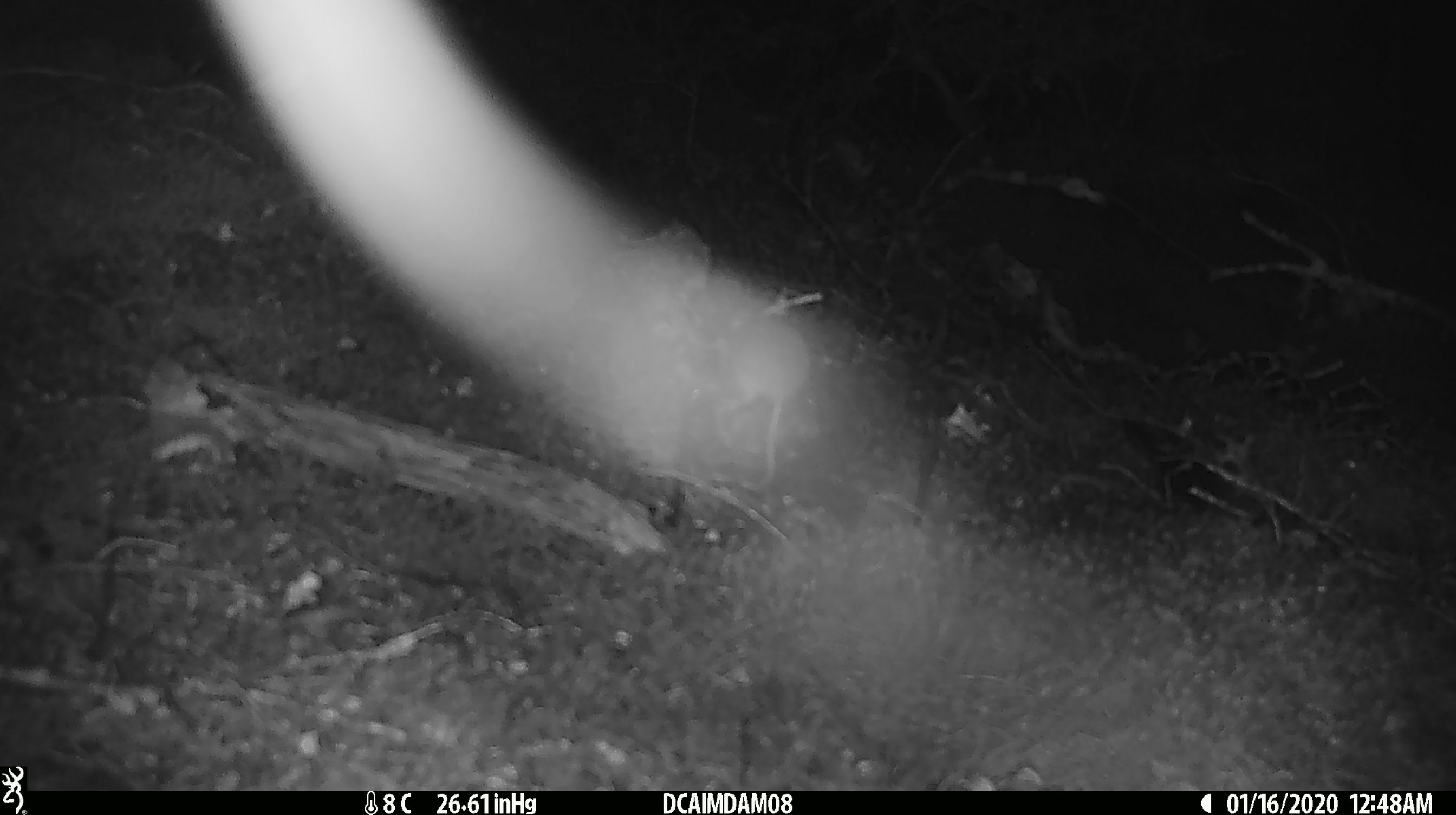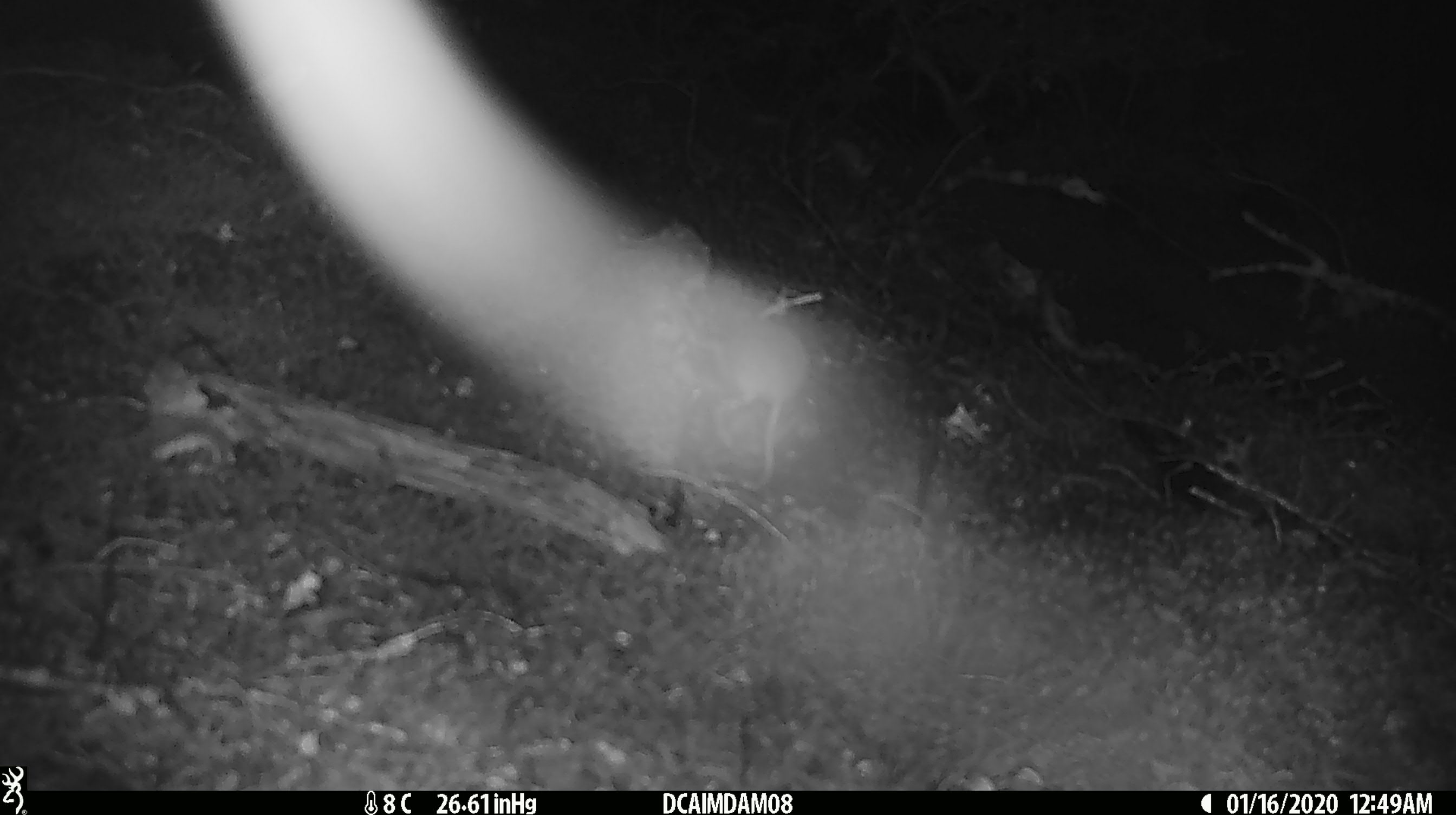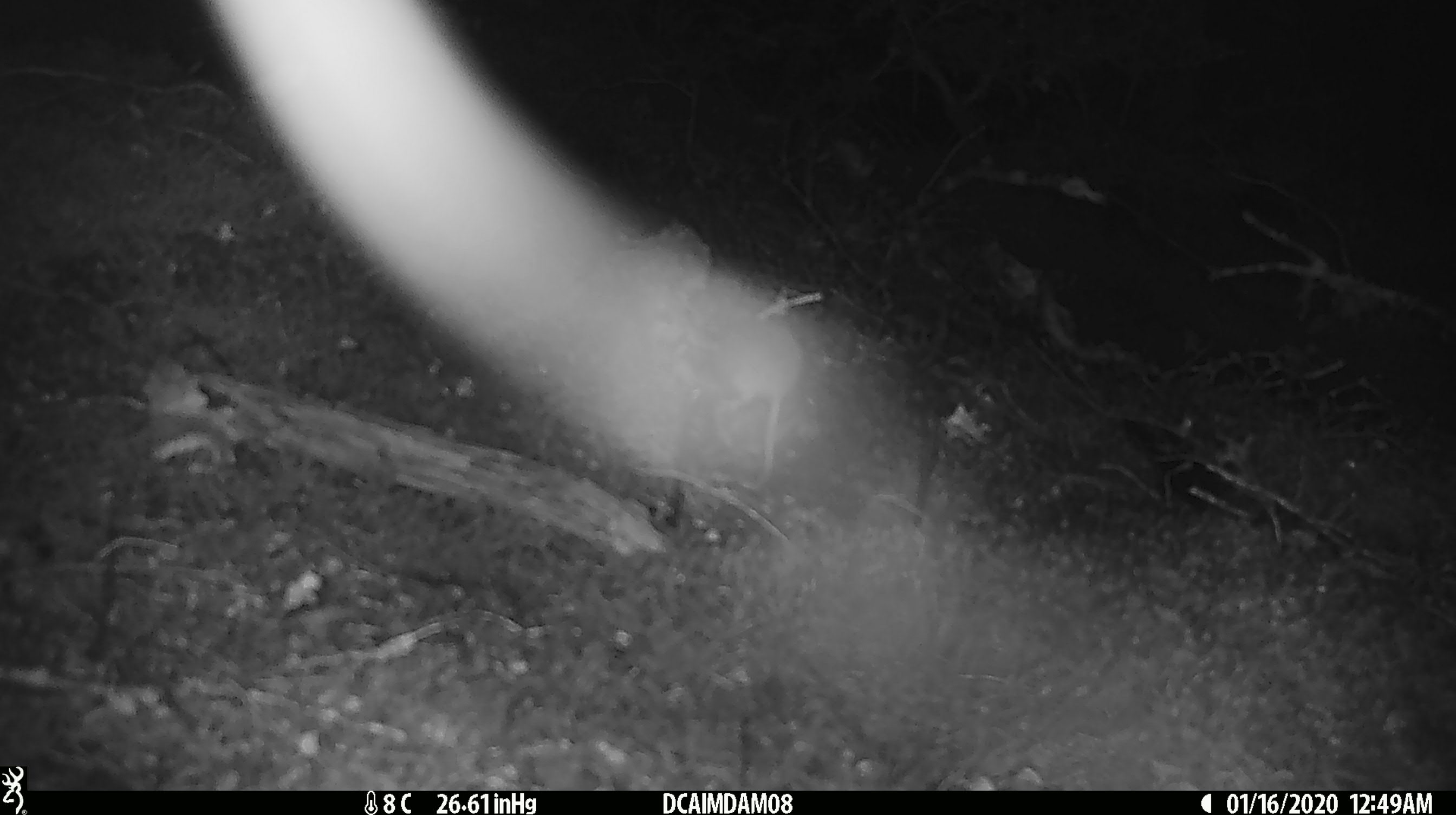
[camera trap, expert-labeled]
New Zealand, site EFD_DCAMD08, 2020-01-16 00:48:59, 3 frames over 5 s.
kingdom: Animalia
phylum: Chordata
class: Mammalia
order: Rodentia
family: Muridae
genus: Mus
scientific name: Mus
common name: mouse